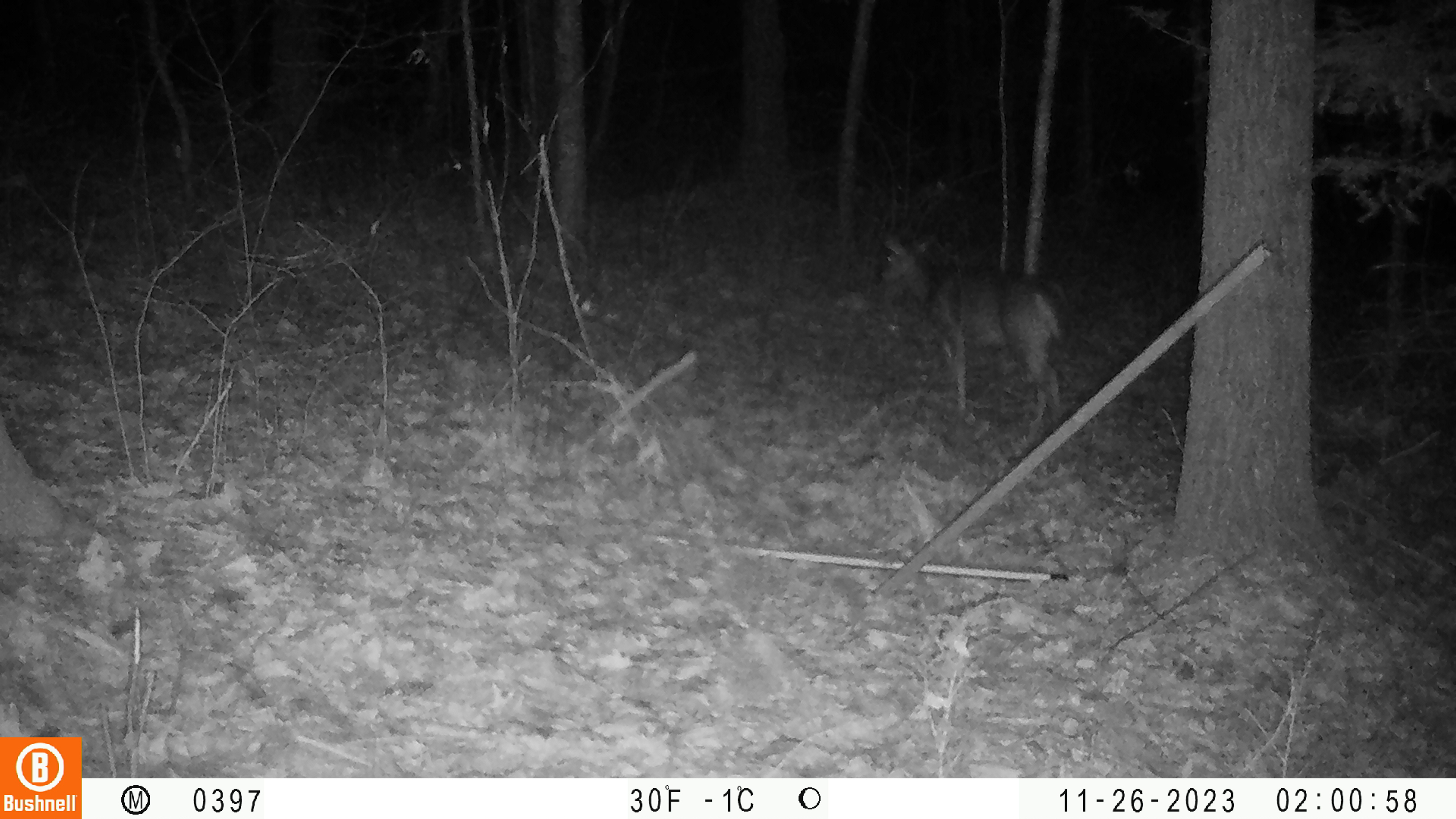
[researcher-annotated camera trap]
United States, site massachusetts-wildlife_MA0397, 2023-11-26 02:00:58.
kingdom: Animalia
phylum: Chordata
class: Mammalia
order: Artiodactyla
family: Cervidae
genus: Odocoileus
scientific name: Odocoileus virginianus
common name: white-tailed deer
White-tailed deer (Odocoileus virginianus).